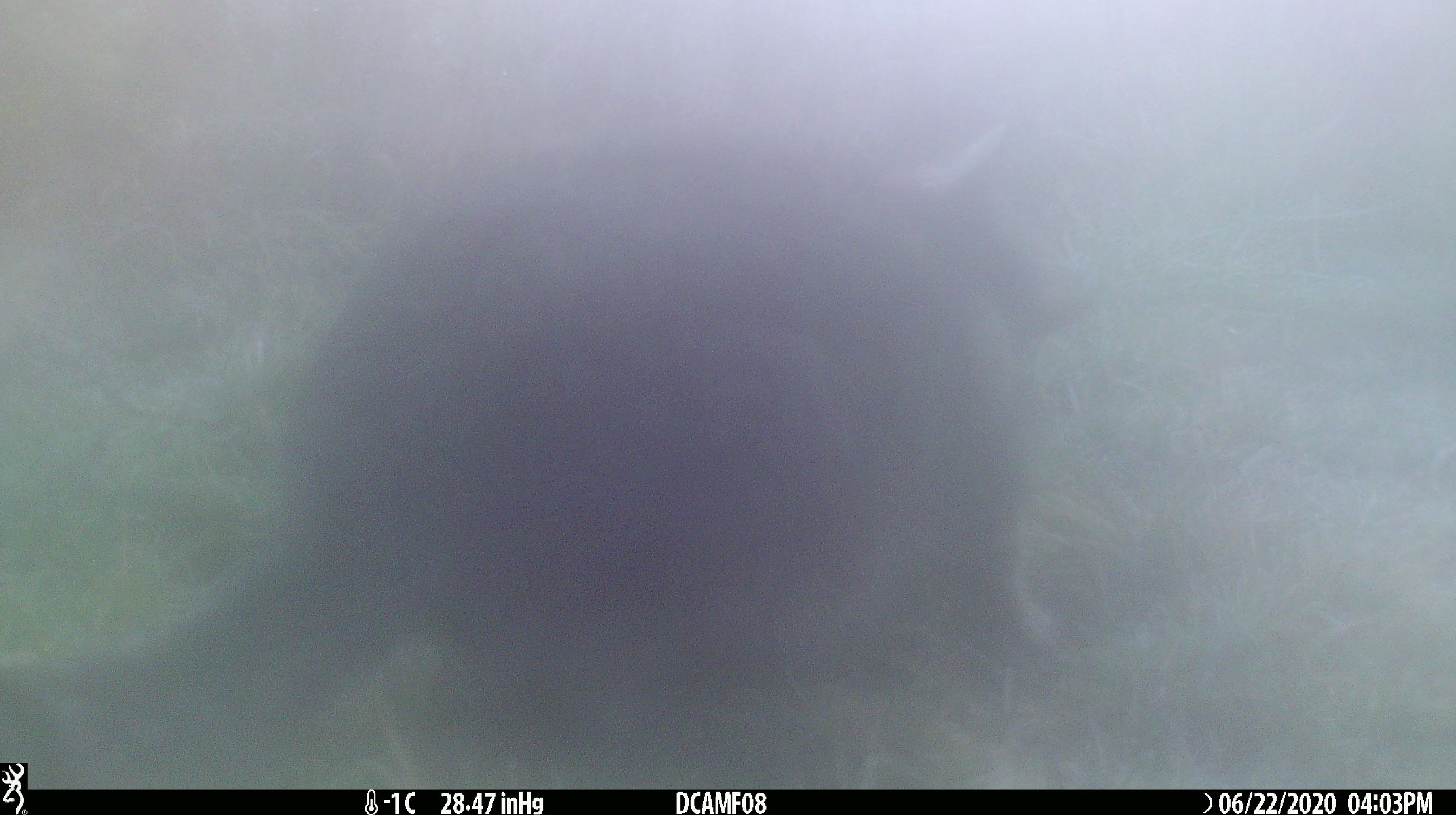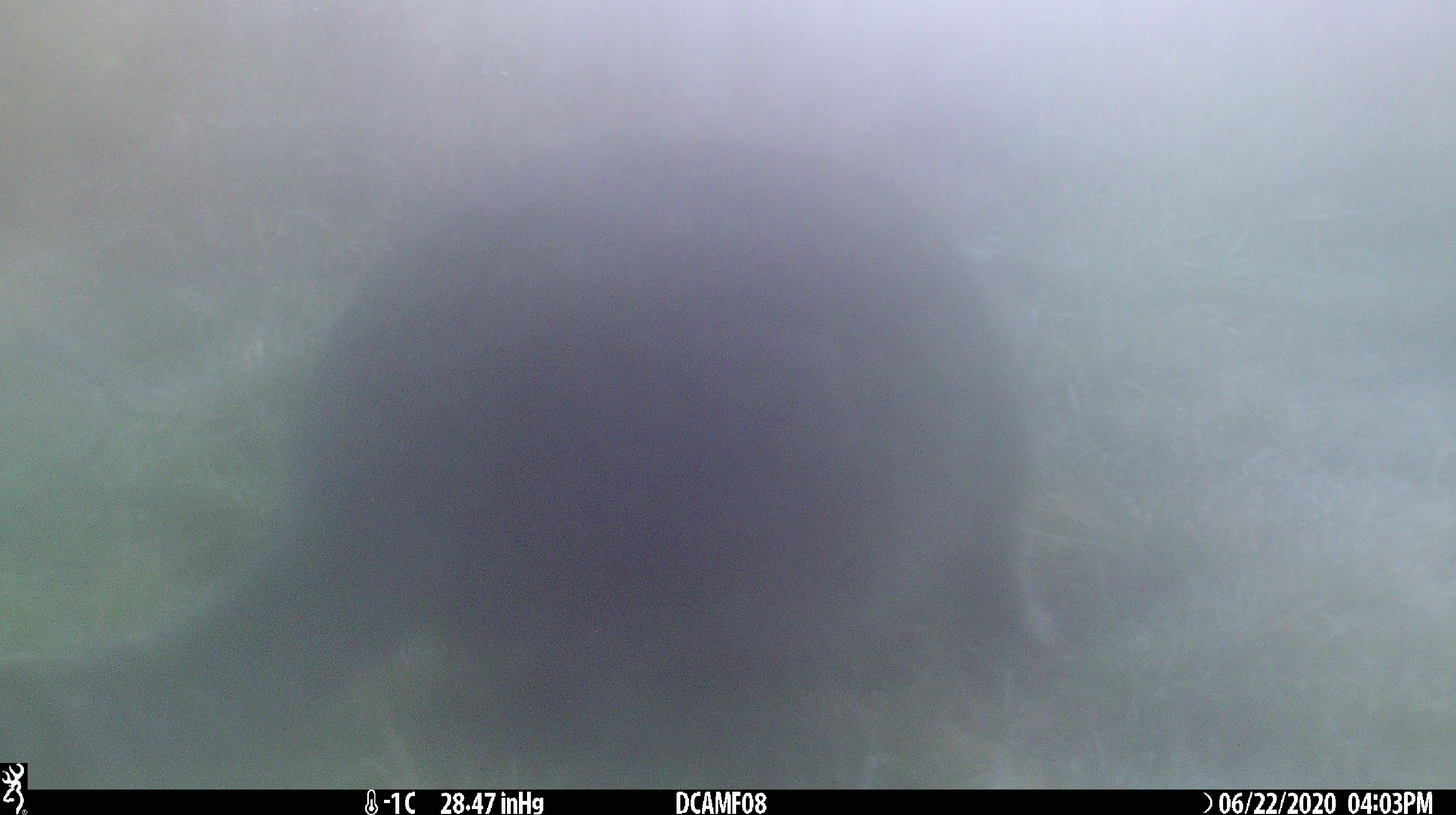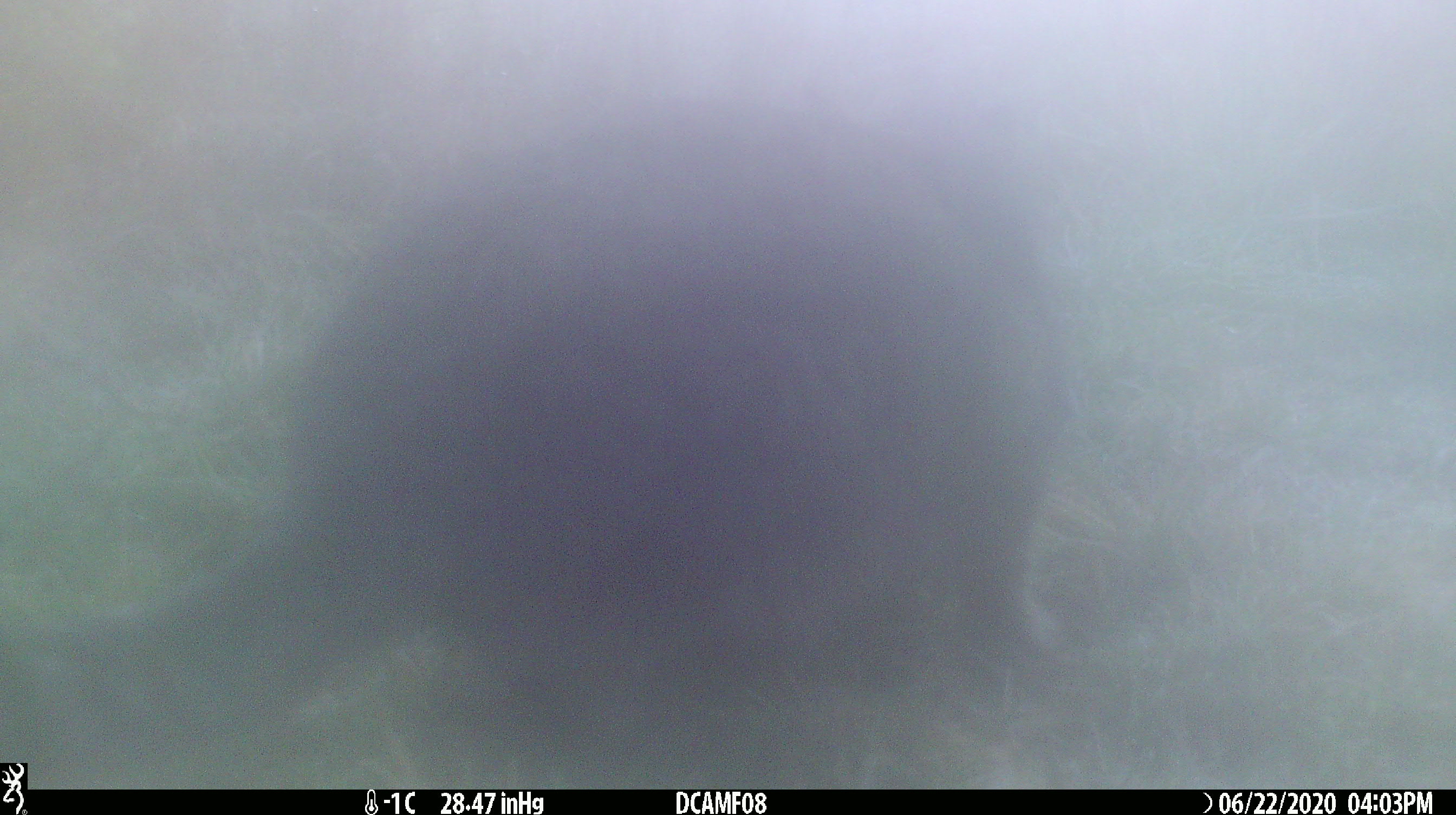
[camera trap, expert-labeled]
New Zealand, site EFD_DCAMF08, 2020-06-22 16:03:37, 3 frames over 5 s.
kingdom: Animalia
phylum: Chordata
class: Mammalia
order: Carnivora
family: Felidae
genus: Felis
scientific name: Felis catus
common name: domestic cat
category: cat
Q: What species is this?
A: Cat (domestic cat) (Felis catus).